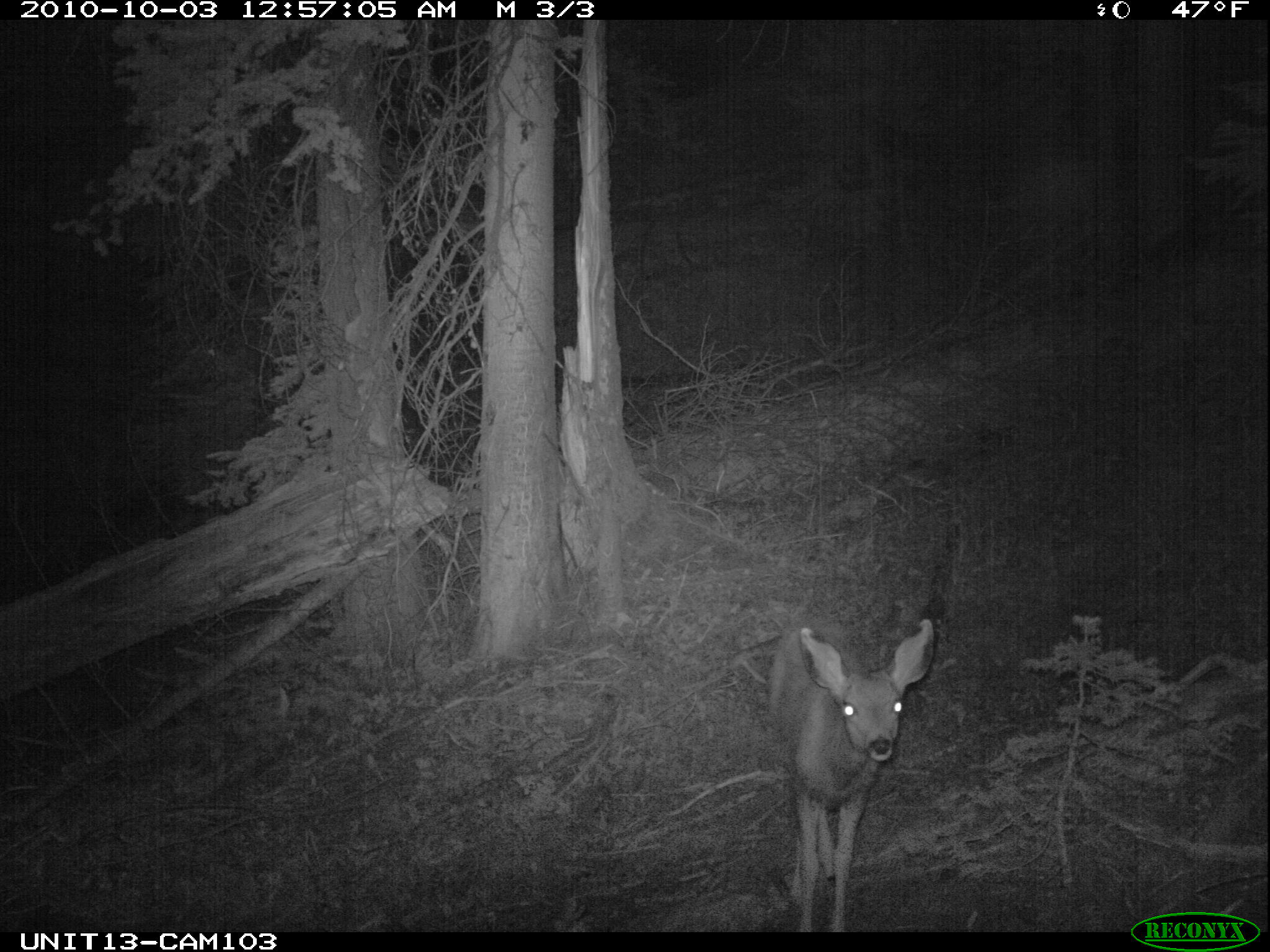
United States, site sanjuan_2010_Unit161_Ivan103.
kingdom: Animalia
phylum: Chordata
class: Mammalia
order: Artiodactyla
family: Cervidae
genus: Odocoileus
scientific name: Odocoileus hemionus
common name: mule deer